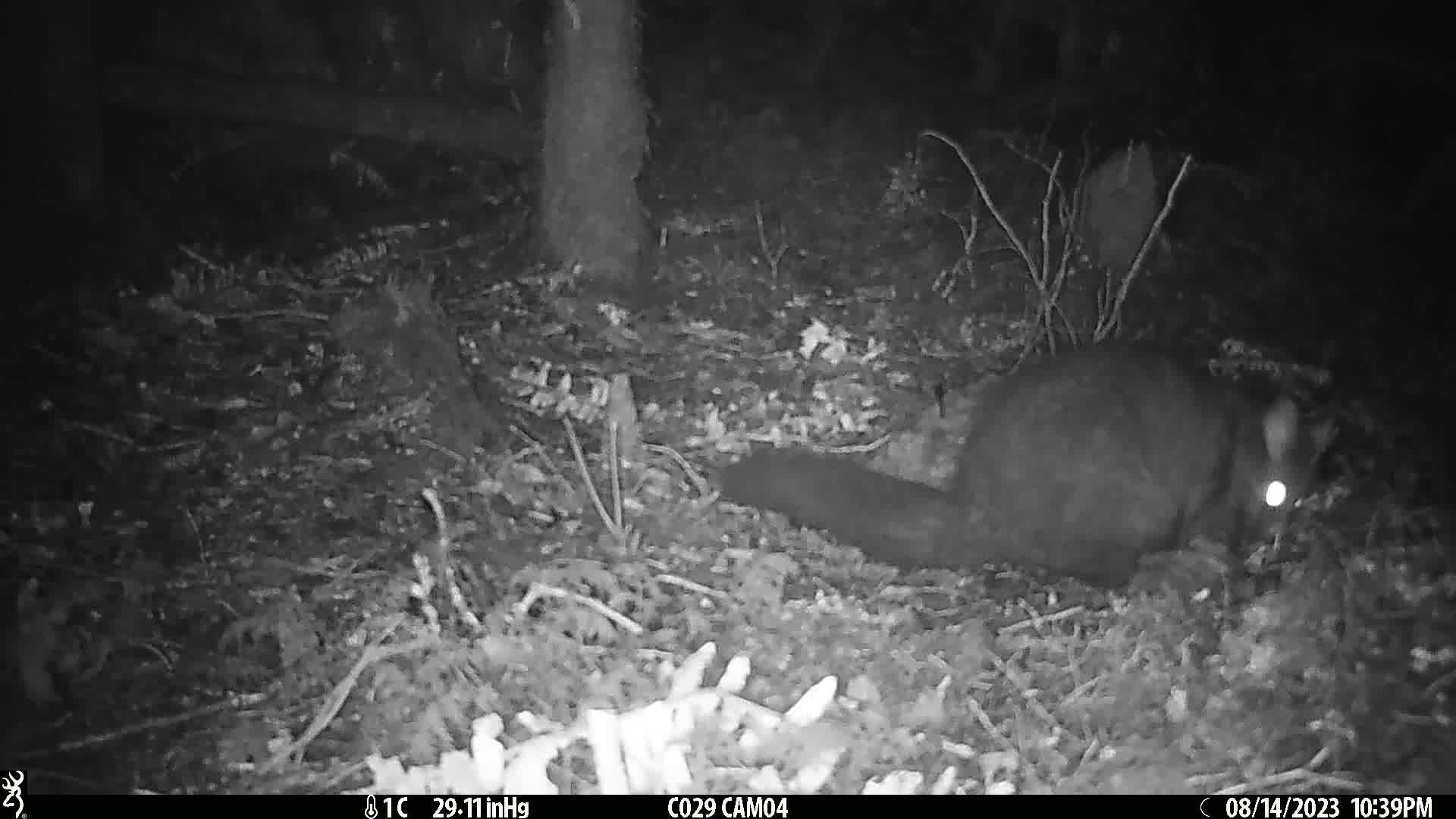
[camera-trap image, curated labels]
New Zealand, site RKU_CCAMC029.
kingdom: Animalia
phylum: Chordata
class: Mammalia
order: Diprotodontia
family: Phalangeridae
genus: Trichosurus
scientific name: Trichosurus vulpecula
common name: common brushtail possum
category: possum